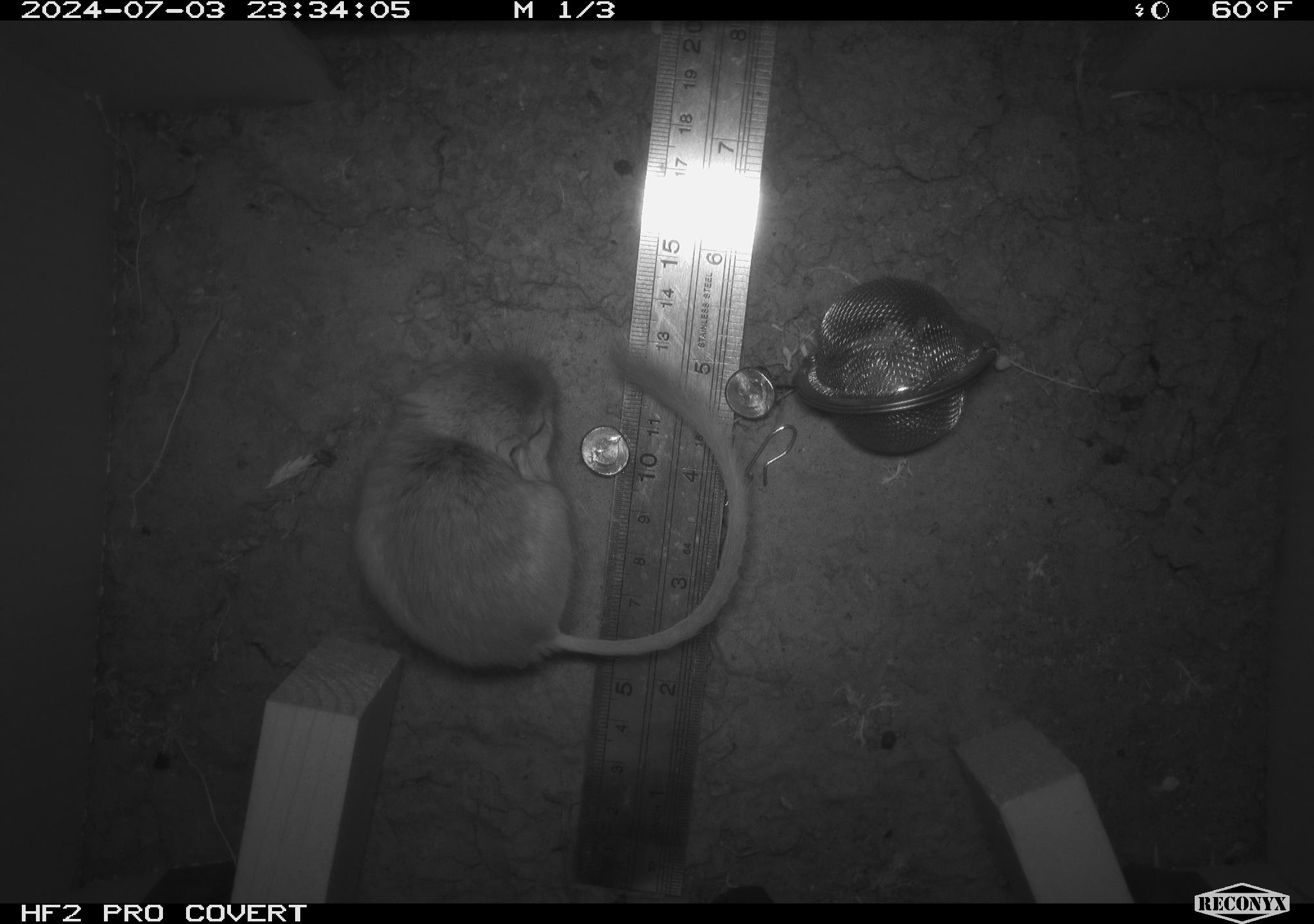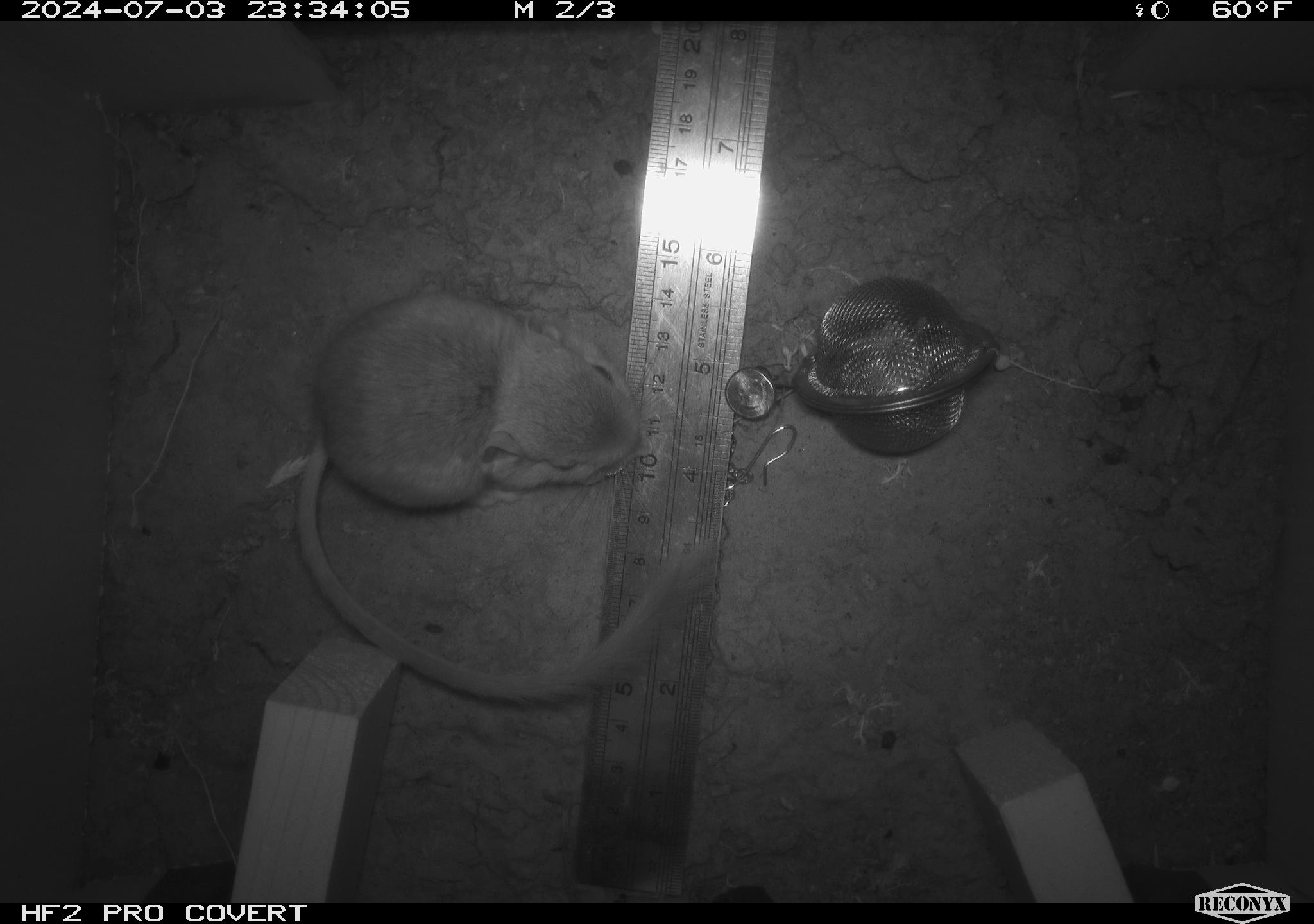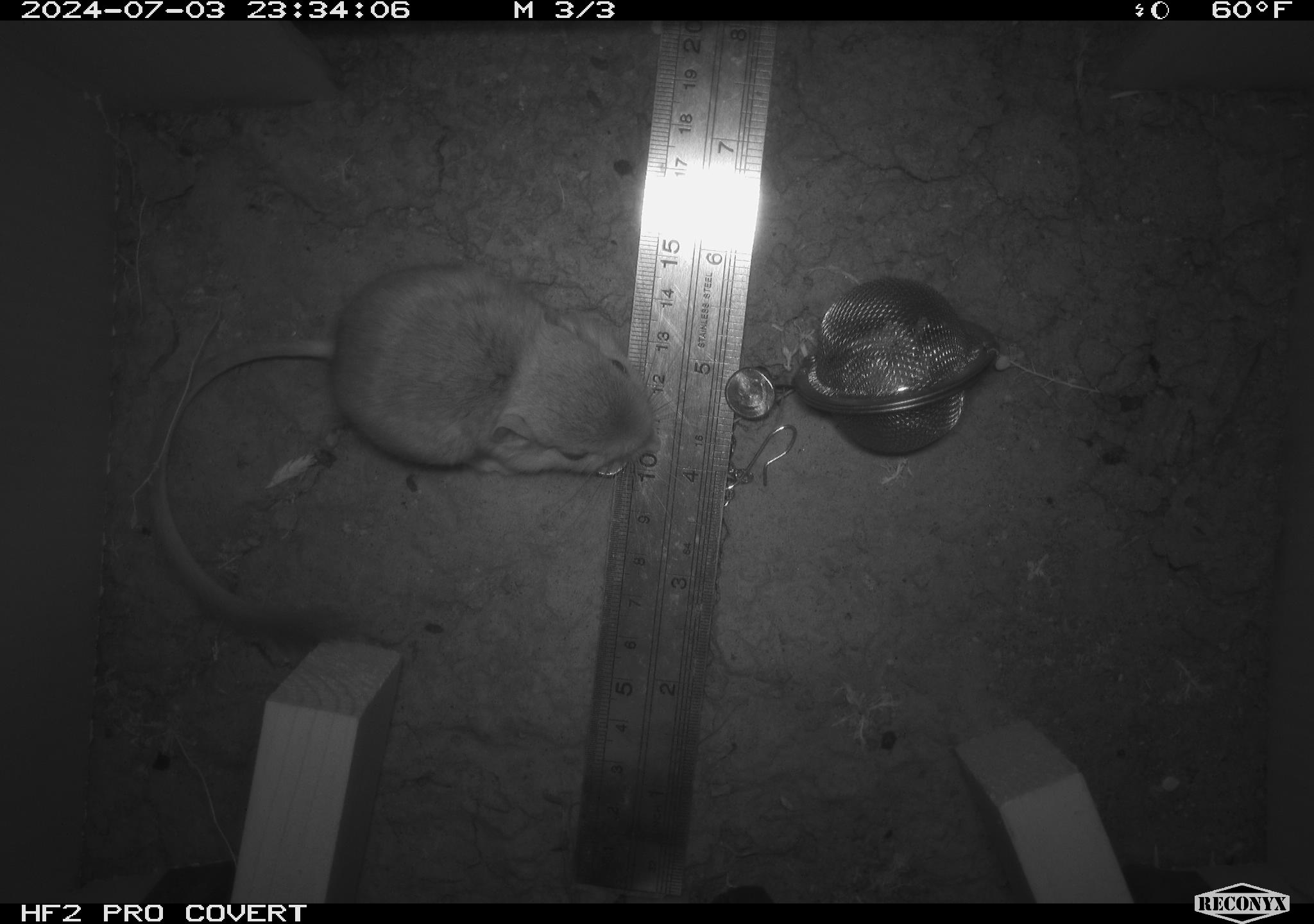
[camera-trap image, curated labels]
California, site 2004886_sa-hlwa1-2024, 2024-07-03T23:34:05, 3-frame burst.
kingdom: Animalia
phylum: Chordata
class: Mammalia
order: Rodentia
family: Heteromyidae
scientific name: Heteromyidae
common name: kangaroo rats and pocket mice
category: heteromyidae family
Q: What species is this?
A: Heteromyidae family (kangaroo rats and pocket mice) (Heteromyidae).